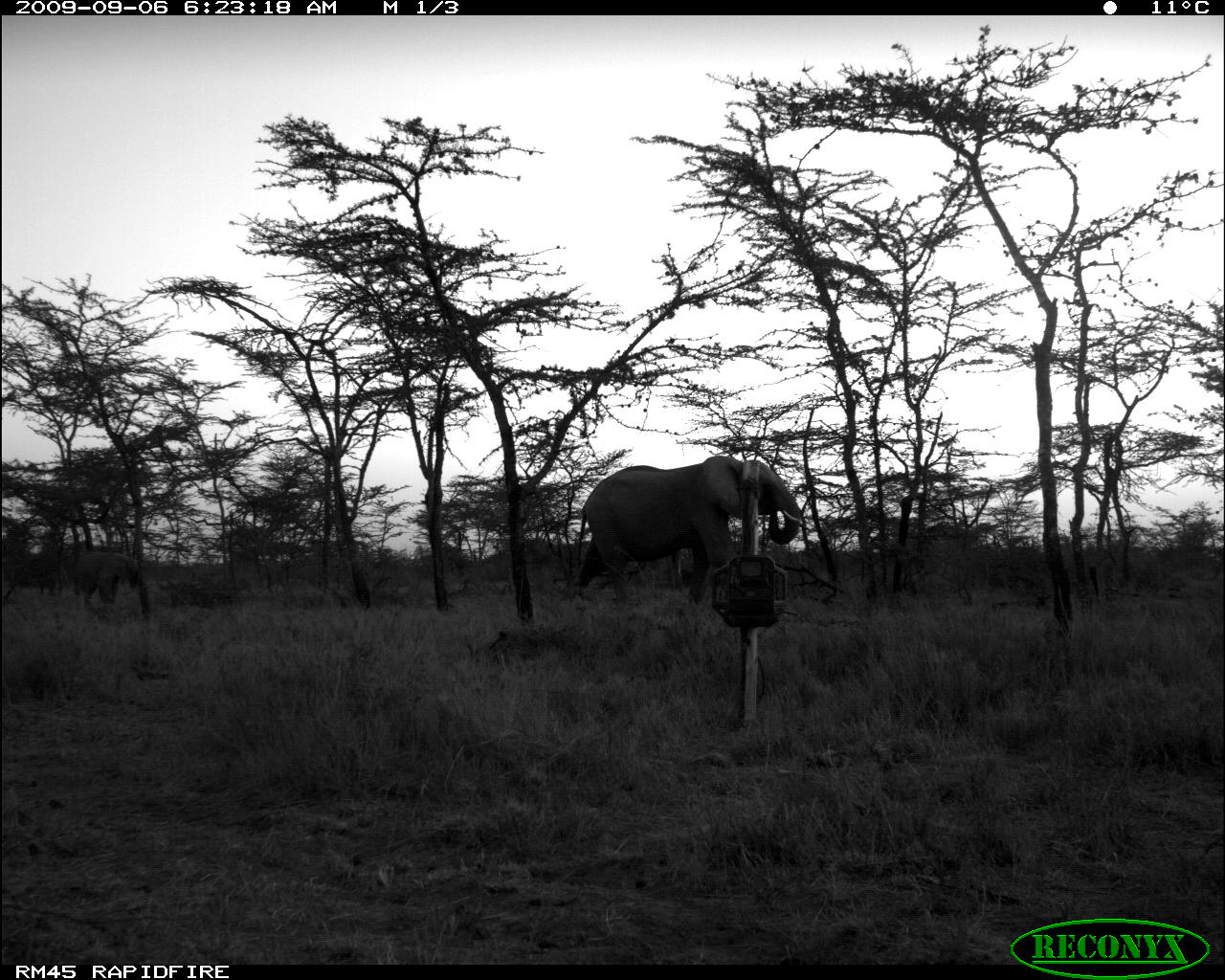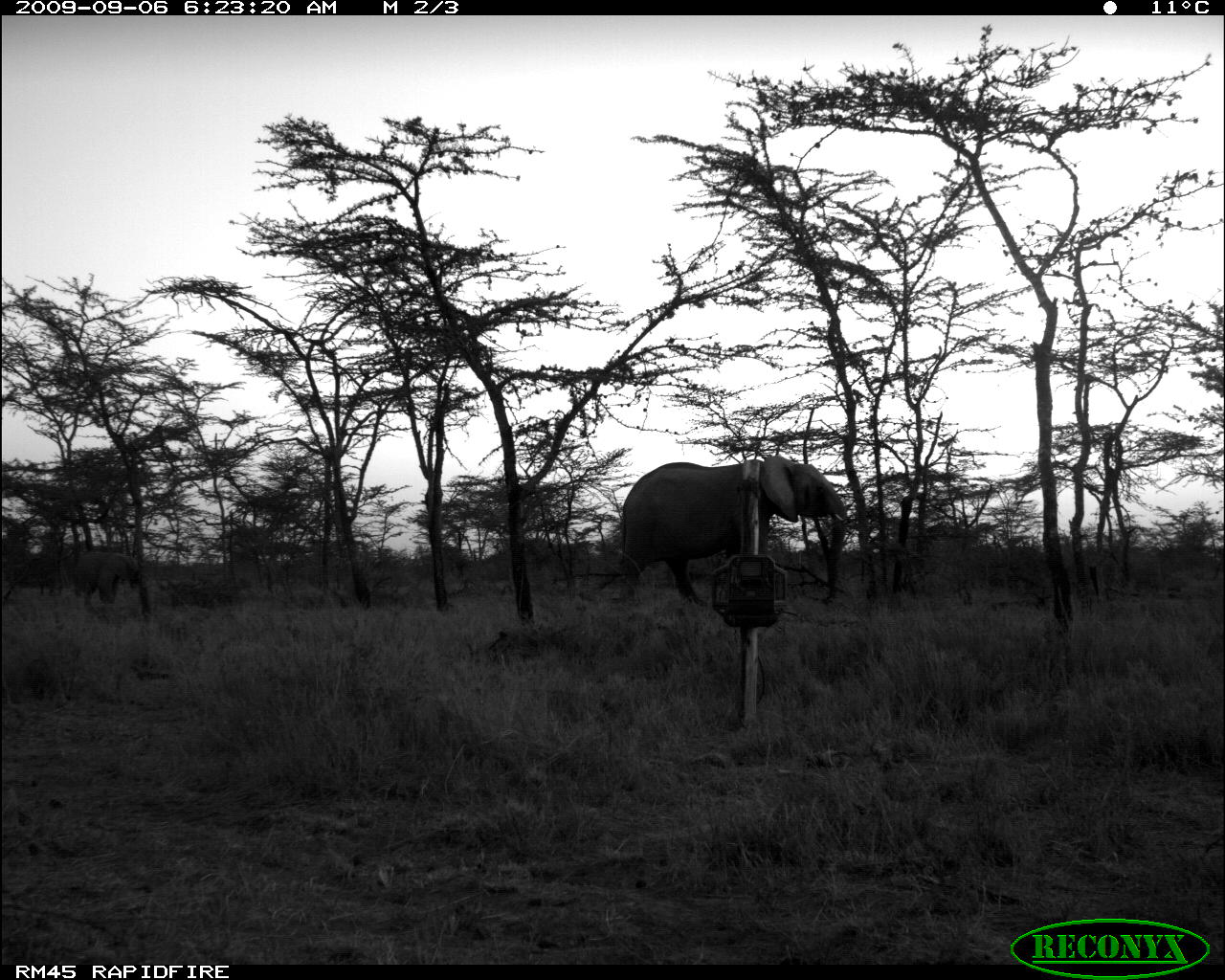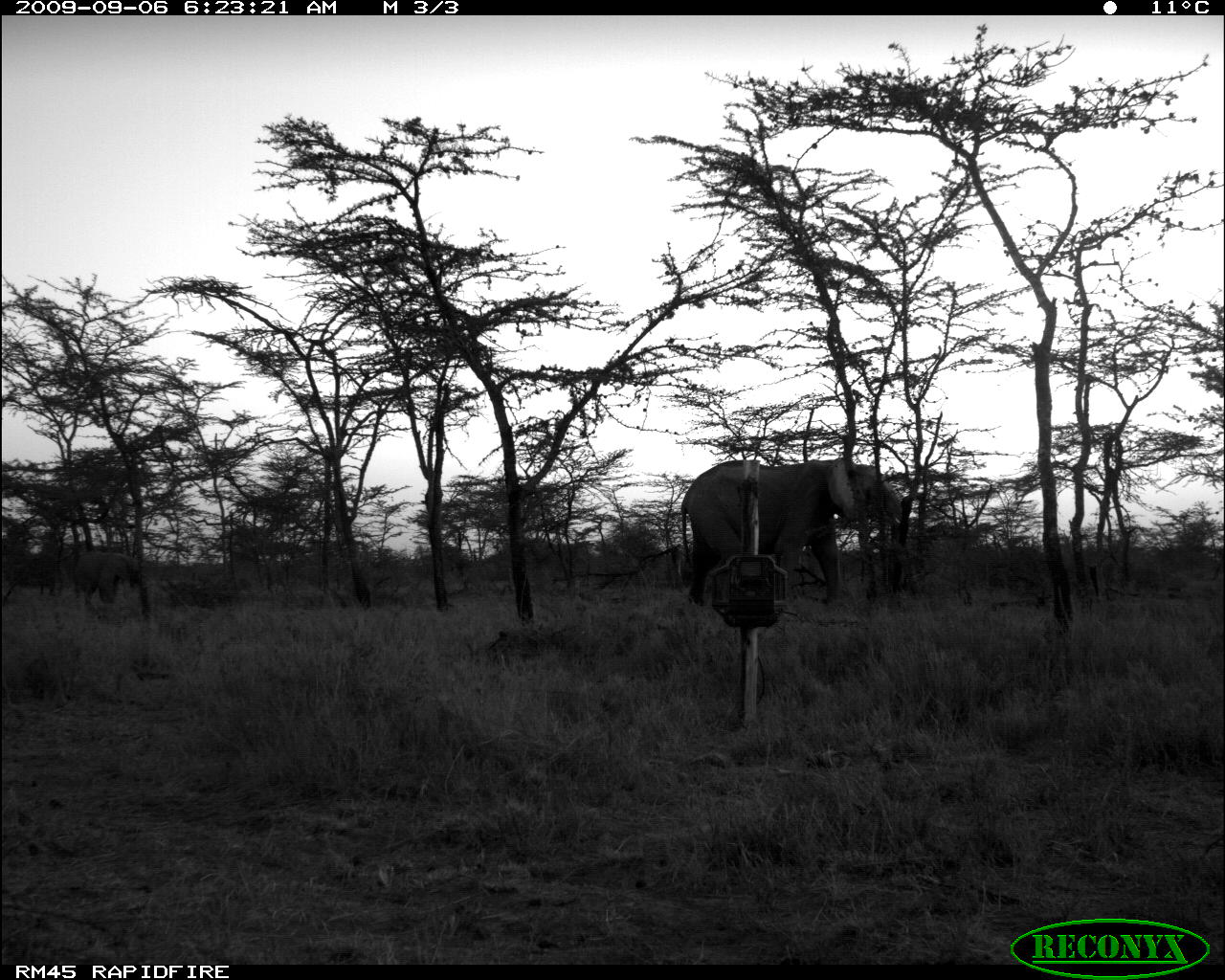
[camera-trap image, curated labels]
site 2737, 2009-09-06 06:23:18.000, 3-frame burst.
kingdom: Animalia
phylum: Chordata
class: Mammalia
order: Proboscidea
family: Elephantidae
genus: Loxodonta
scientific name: Loxodonta africana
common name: african bush elephant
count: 2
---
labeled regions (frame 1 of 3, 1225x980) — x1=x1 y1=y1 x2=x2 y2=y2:
loxodonta africana: x1=567 y1=454 x2=797 y2=594; x1=73 y1=549 x2=139 y2=605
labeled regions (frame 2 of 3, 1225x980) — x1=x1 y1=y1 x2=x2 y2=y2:
loxodonta africana: x1=615 y1=457 x2=845 y2=607; x1=73 y1=549 x2=139 y2=605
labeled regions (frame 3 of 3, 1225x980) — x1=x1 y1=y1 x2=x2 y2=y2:
loxodonta africana: x1=681 y1=453 x2=908 y2=607; x1=73 y1=549 x2=139 y2=605